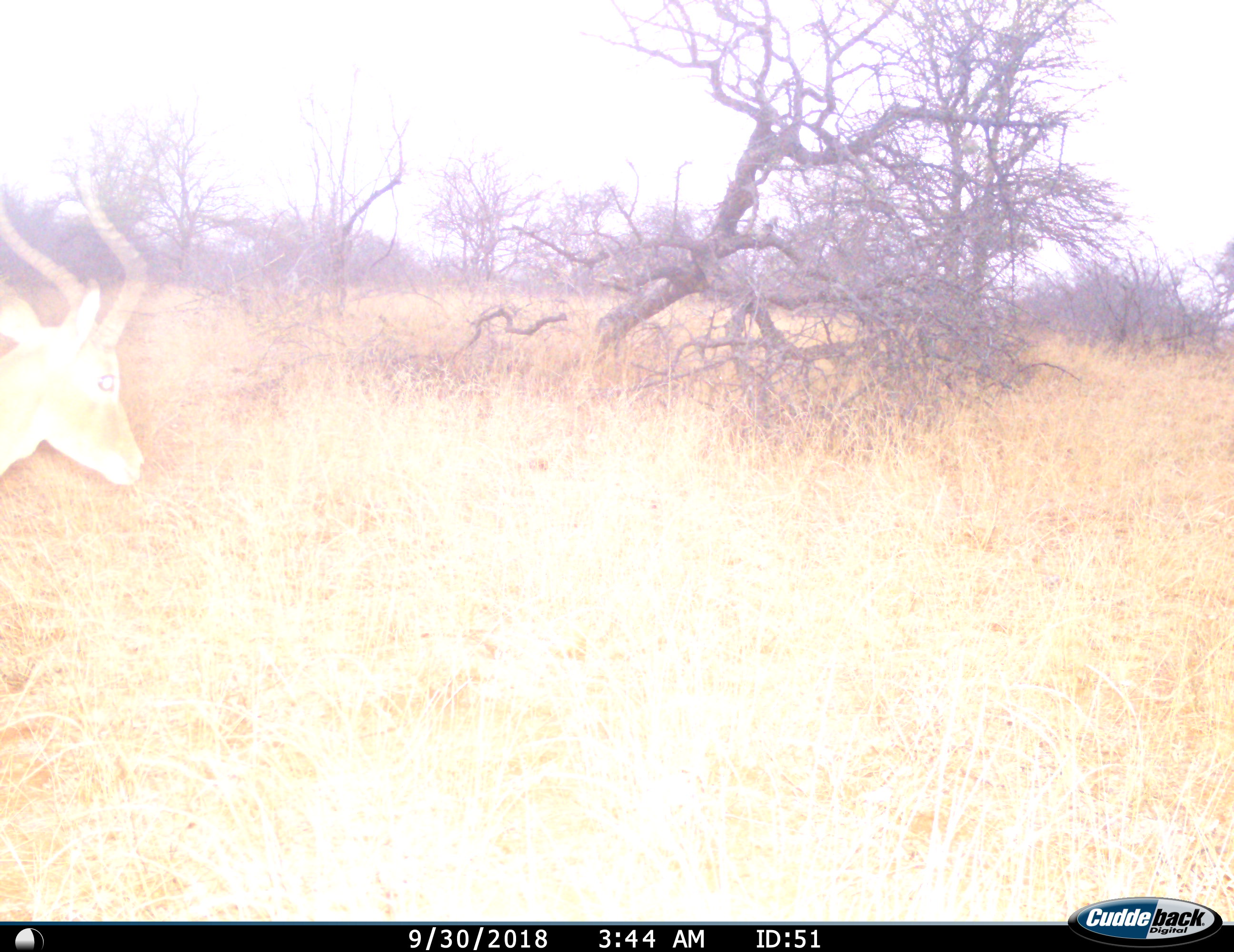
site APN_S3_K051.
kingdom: Animalia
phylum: Chordata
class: Mammalia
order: Artiodactyla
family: Bovidae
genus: Aepyceros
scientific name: Aepyceros melampus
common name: impala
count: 1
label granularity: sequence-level